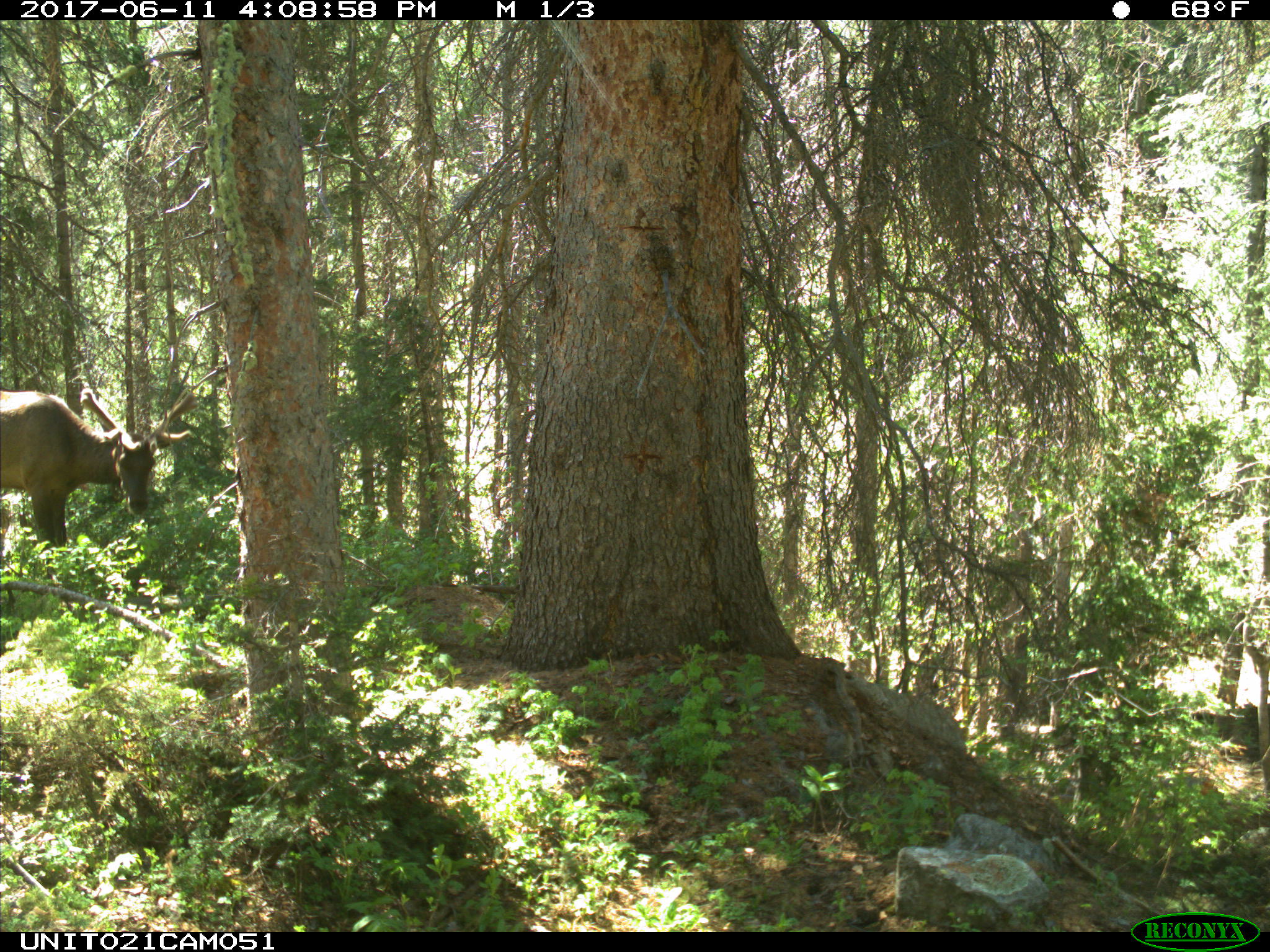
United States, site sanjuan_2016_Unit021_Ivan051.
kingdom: Animalia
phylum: Chordata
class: Mammalia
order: Artiodactyla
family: Cervidae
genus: Cervus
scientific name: Cervus elaphus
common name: red deer